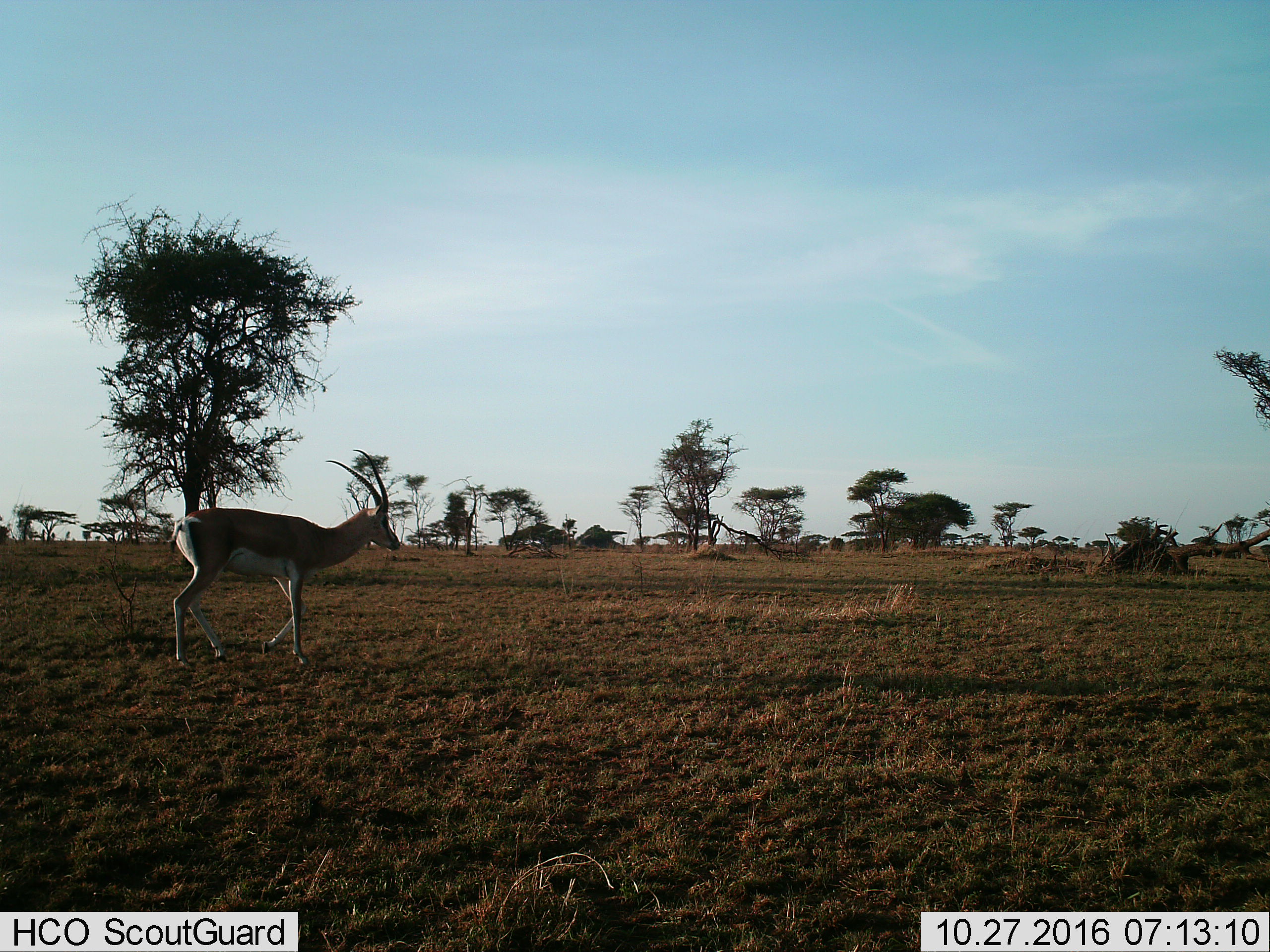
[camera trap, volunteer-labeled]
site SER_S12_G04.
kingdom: Animalia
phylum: Chordata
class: Mammalia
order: Artiodactyla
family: Bovidae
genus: Nanger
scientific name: Nanger granti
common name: grant's gazelle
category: gazellegrants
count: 1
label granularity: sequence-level